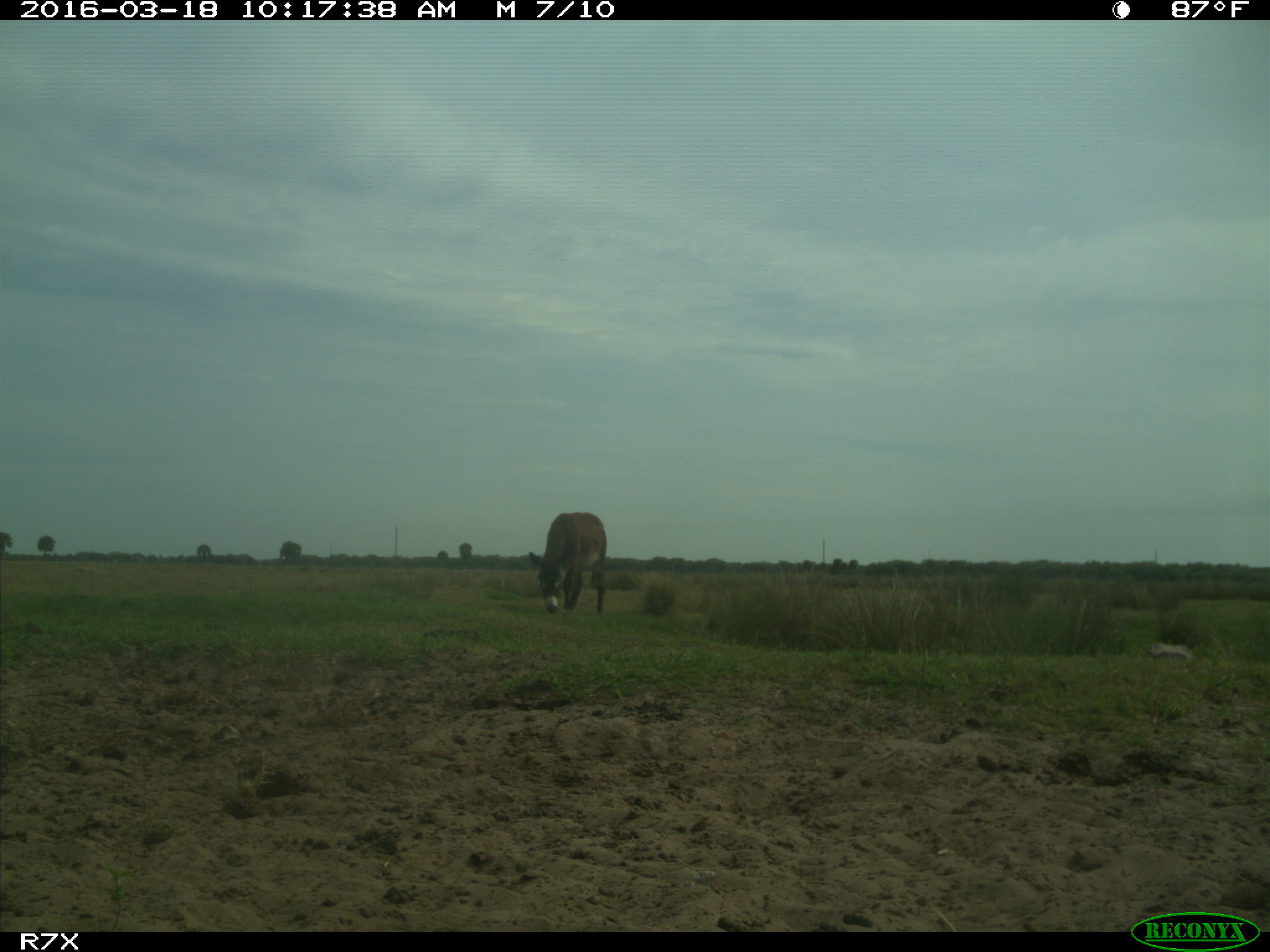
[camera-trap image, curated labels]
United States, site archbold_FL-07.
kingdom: Animalia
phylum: Chordata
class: Mammalia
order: Perissodactyla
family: Equidae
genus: Equus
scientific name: Equus africanus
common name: african wild ass